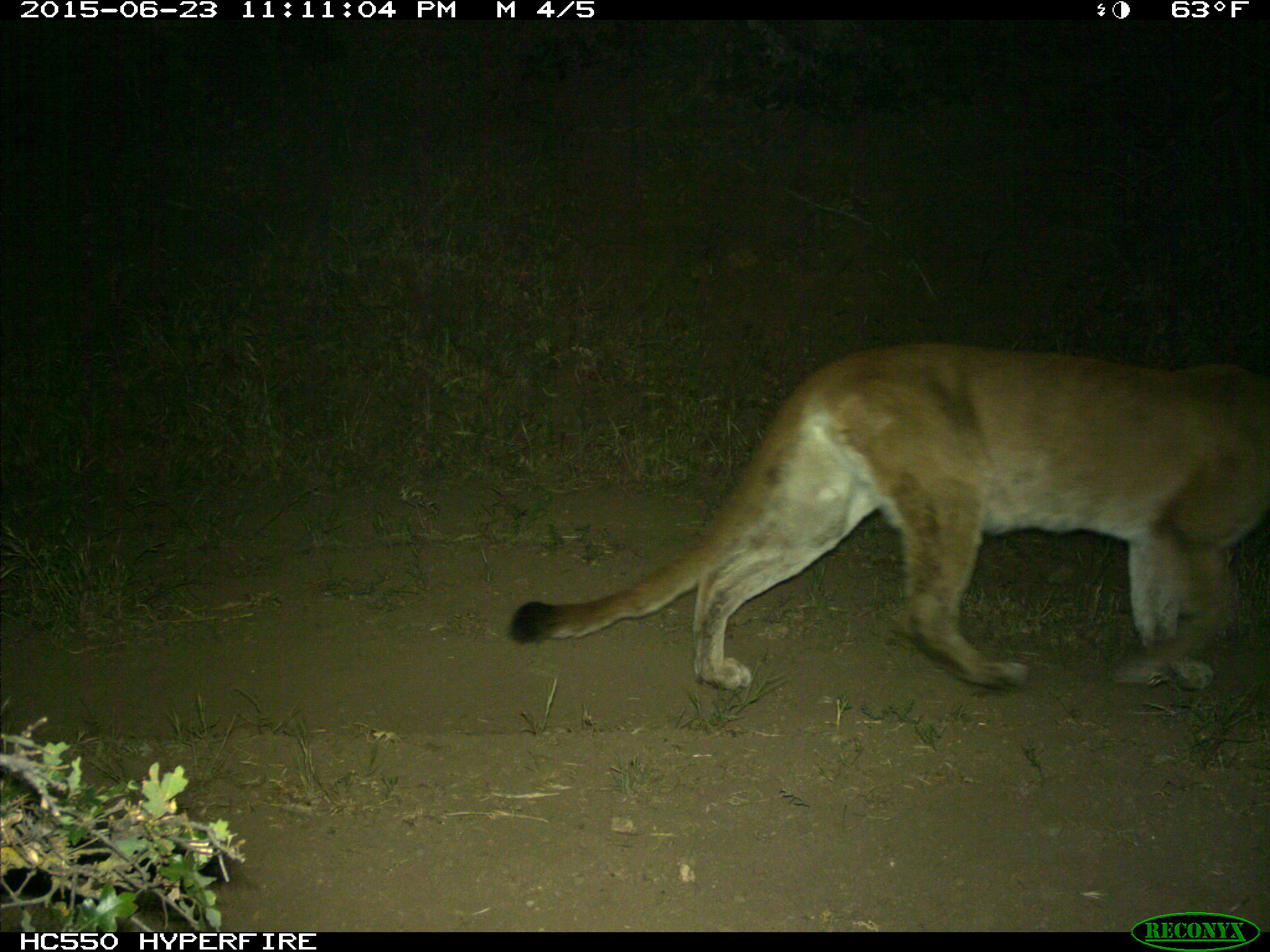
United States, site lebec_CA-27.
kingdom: Animalia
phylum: Chordata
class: Mammalia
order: Carnivora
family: Felidae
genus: Puma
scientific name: Puma concolor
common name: mountain lion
Puma concolor (mountain lion).